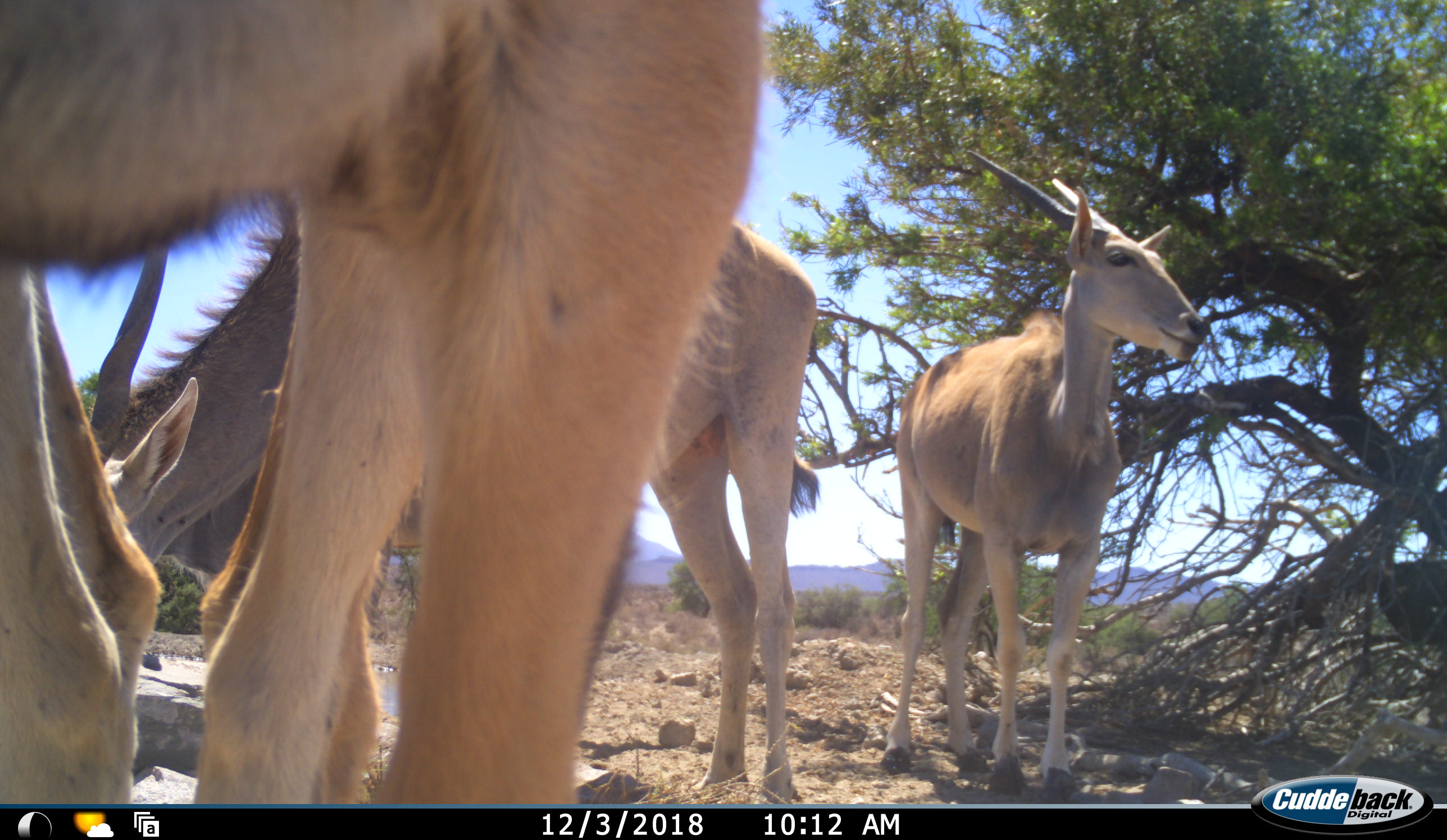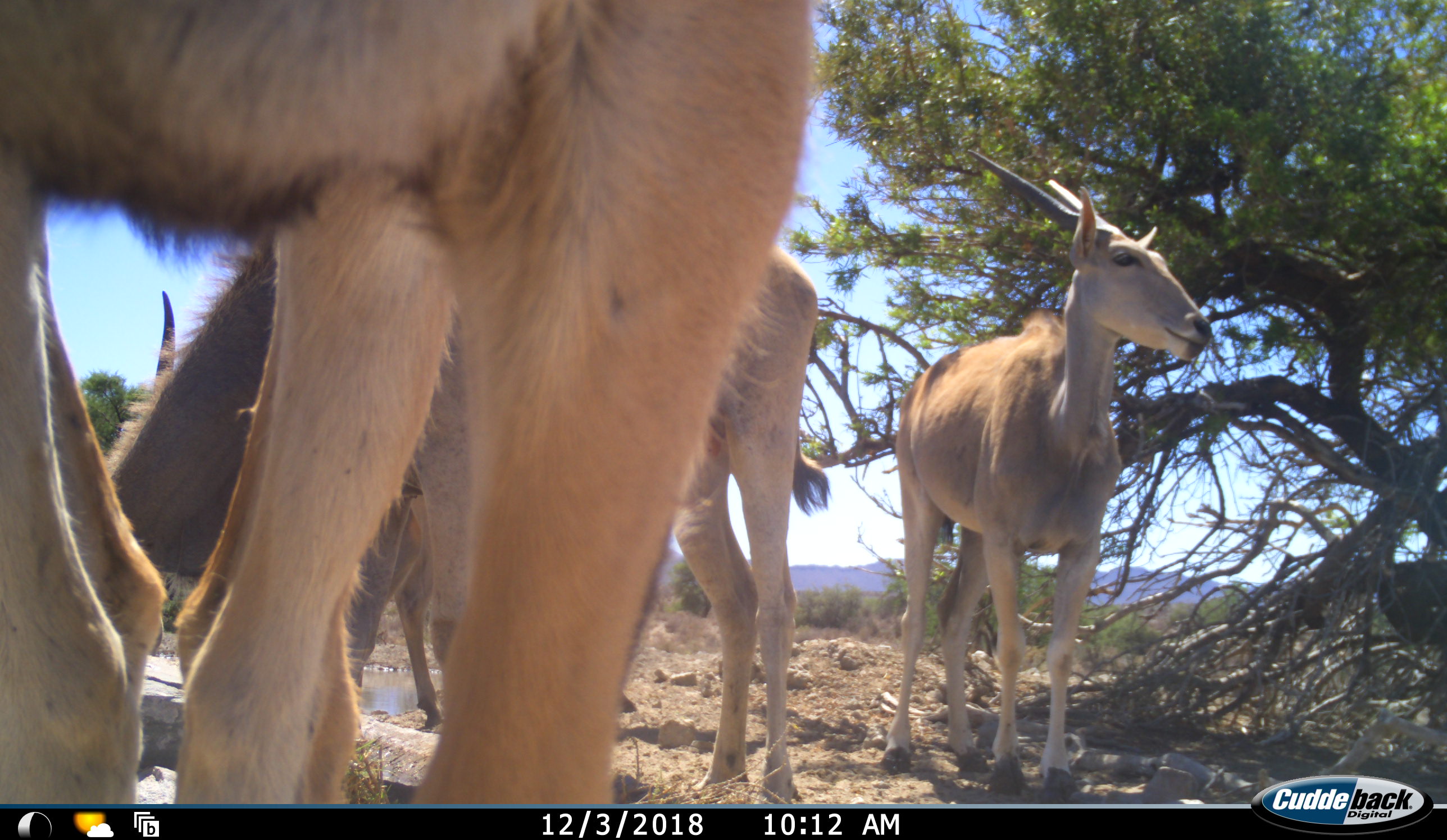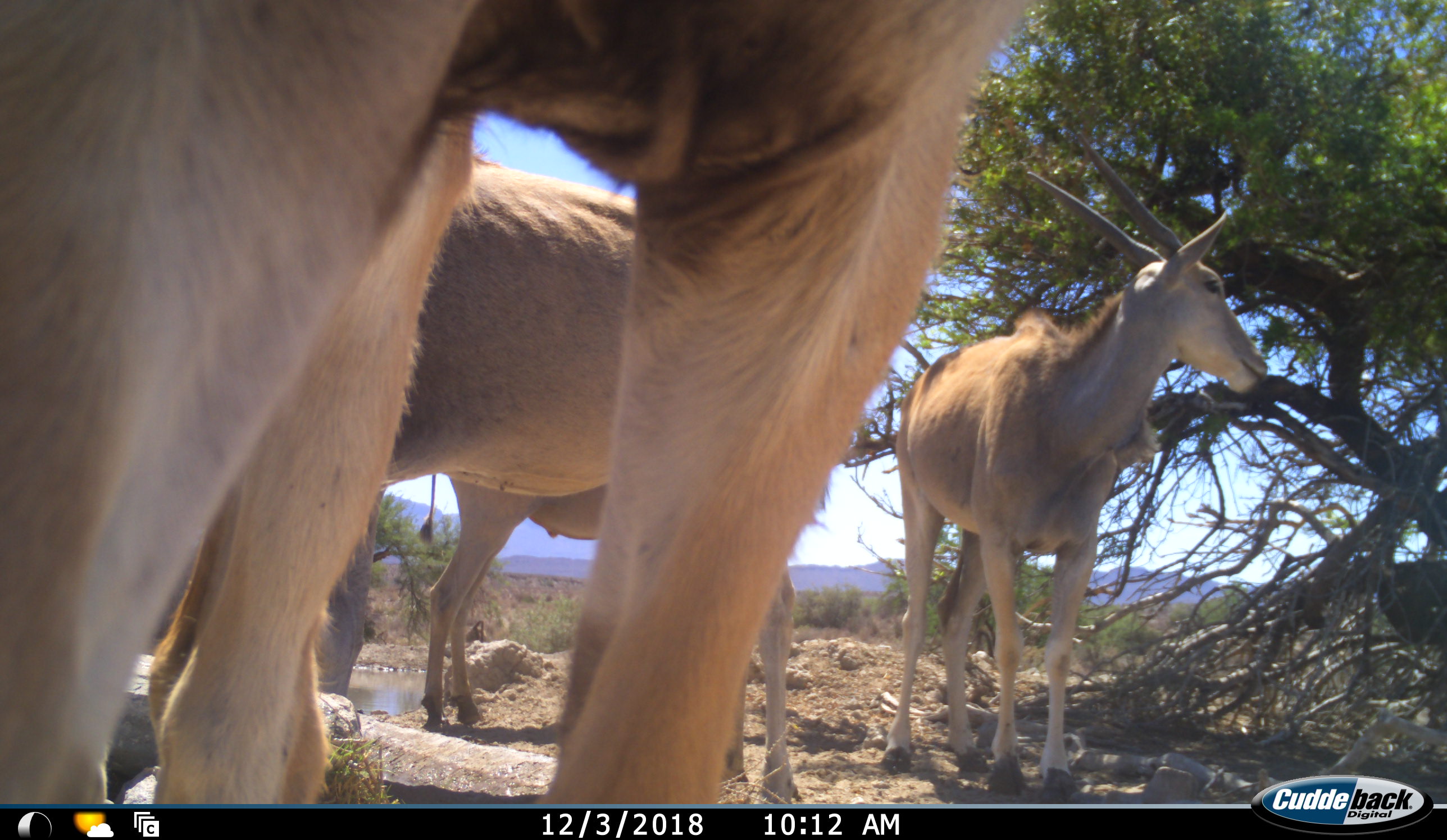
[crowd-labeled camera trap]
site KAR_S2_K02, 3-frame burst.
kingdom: Animalia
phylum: Chordata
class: Mammalia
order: Artiodactyla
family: Bovidae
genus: Tragelaphus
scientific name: Tragelaphus oryx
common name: eland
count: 4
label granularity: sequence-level